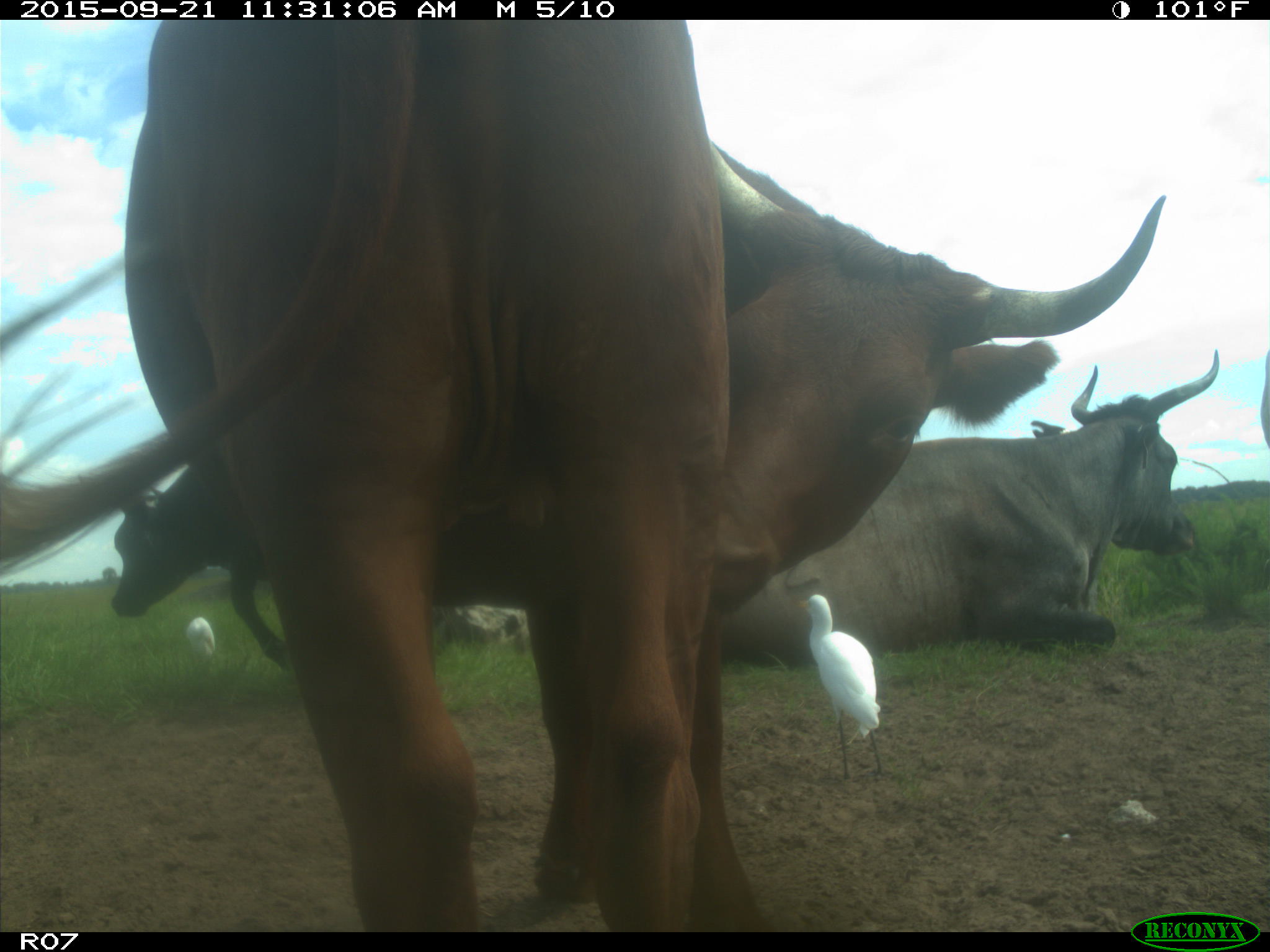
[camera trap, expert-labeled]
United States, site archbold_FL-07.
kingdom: Animalia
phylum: Chordata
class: Mammalia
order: Artiodactyla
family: Bovidae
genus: Bos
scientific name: Bos taurus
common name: domestic cow